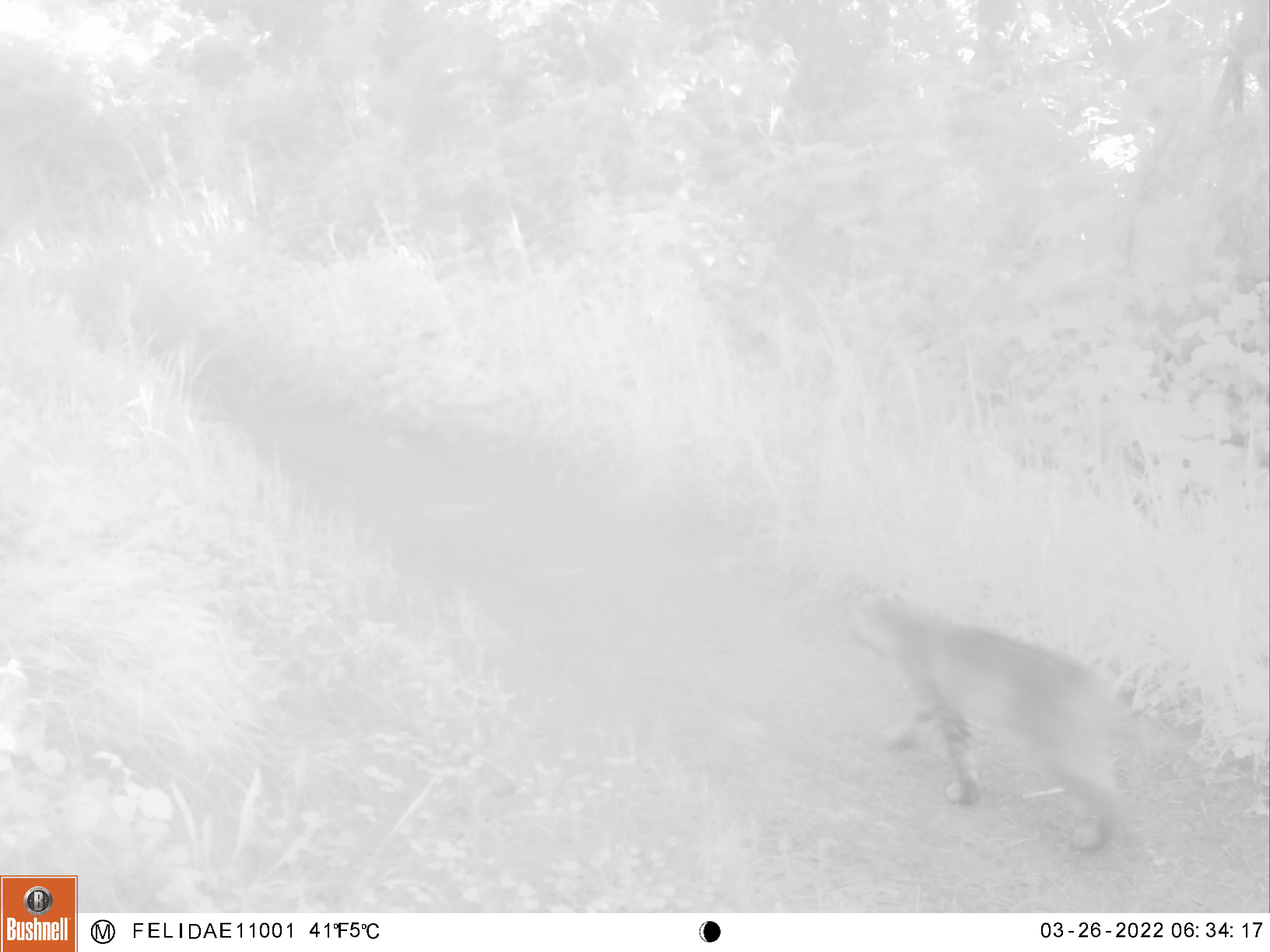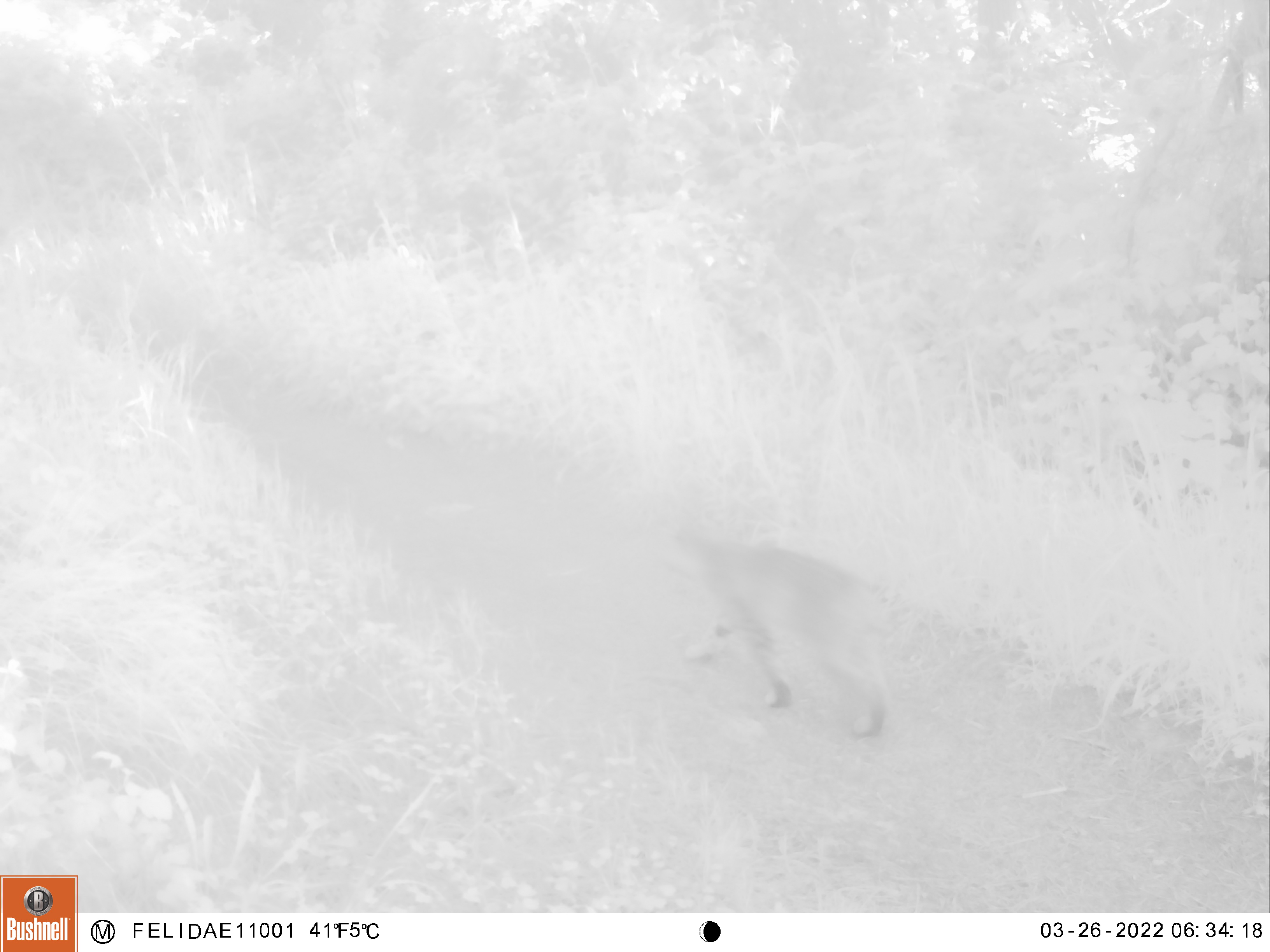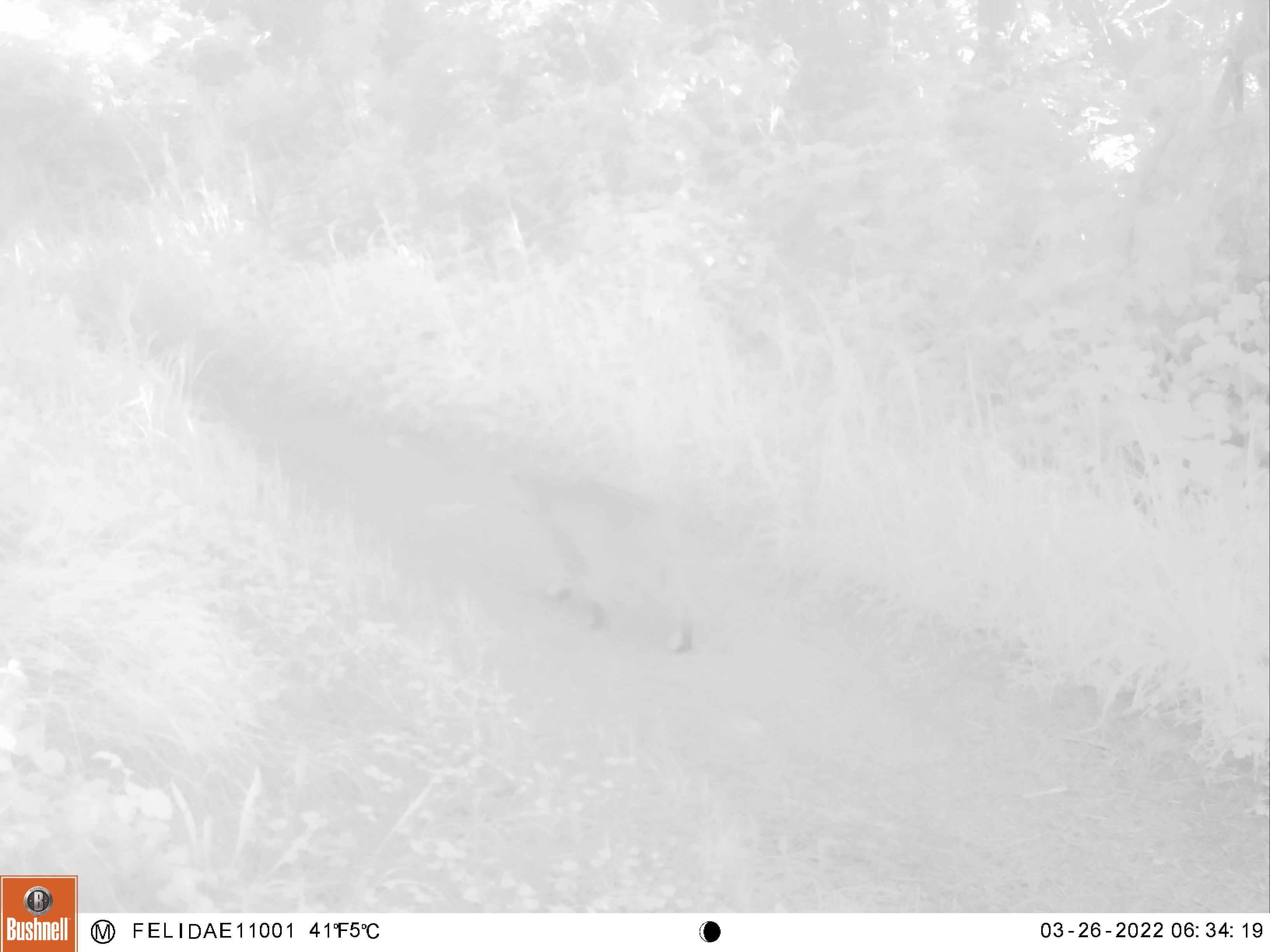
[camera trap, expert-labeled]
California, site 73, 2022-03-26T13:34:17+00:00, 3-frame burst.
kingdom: Animalia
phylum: Chordata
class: Mammalia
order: Carnivora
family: Felidae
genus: Lynx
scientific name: Lynx rufus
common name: bobcat